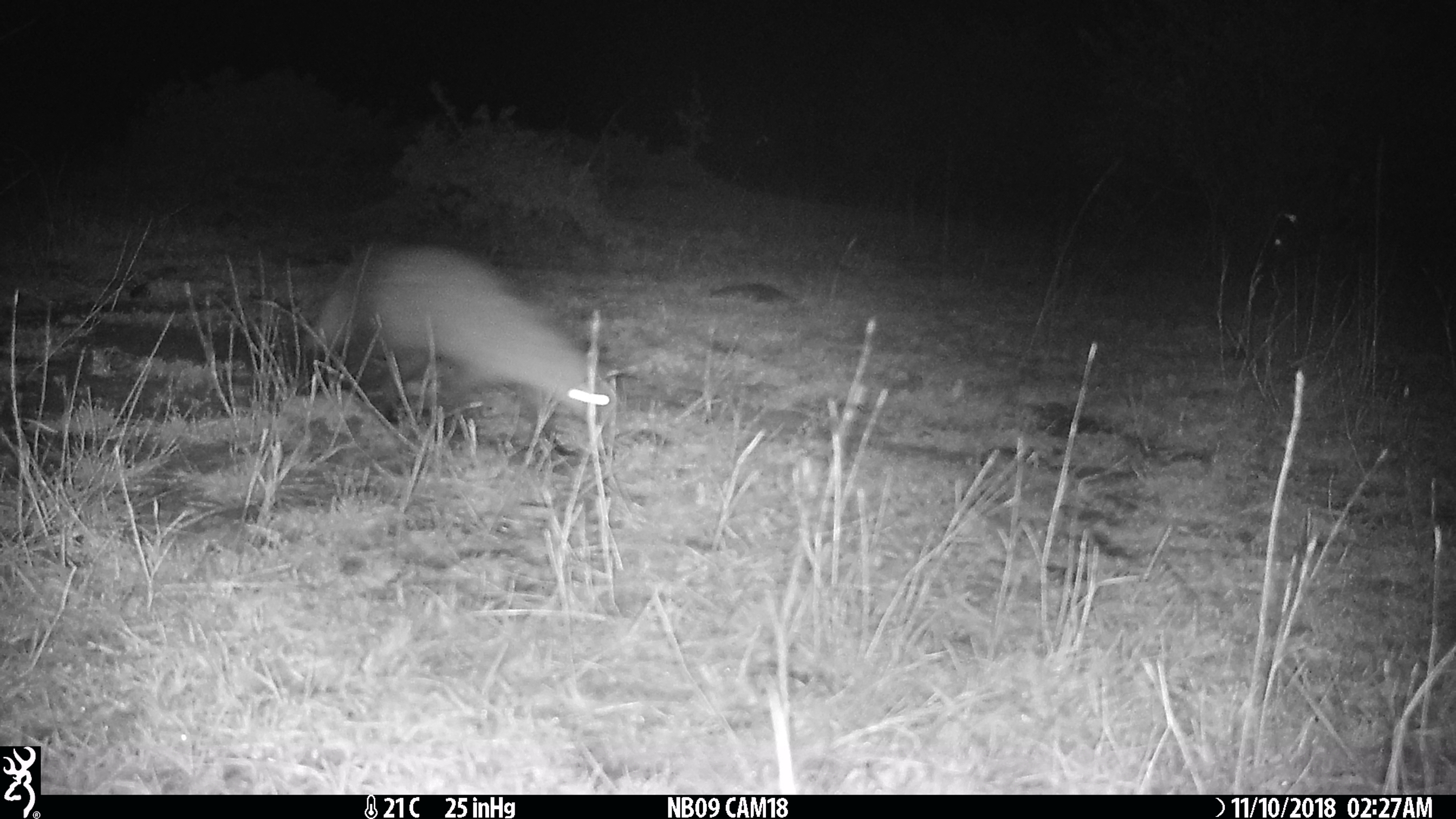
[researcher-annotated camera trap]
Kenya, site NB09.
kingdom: Animalia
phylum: Chordata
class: Mammalia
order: Carnivora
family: Herpestidae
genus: Ichneumia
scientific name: Ichneumia albicauda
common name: white-tailed mongoose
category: mongoose white tailed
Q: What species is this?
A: Mongoose white tailed (white-tailed mongoose) (Ichneumia albicauda).